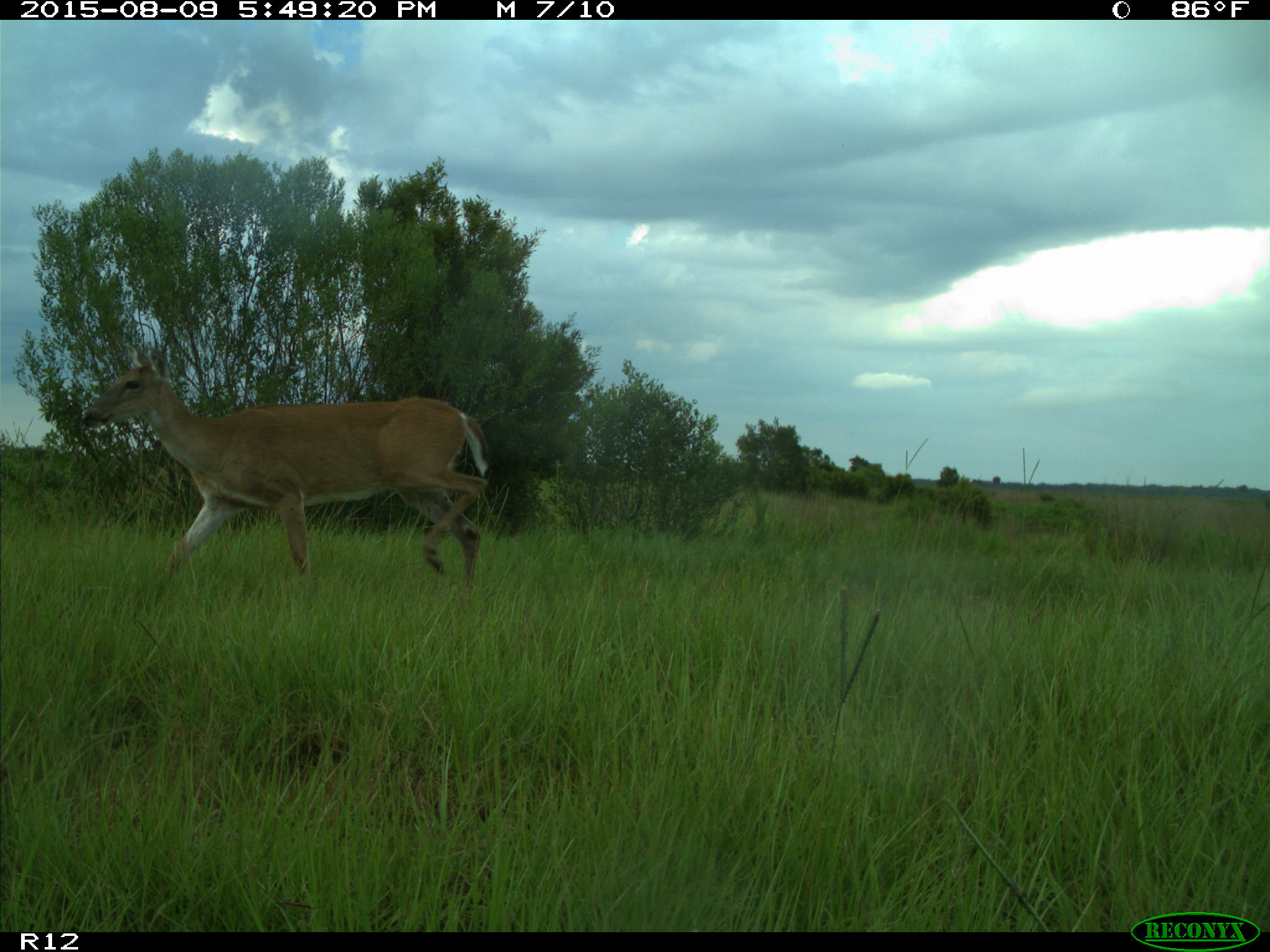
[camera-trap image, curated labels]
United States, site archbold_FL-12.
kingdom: Animalia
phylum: Chordata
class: Mammalia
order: Artiodactyla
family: Cervidae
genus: Odocoileus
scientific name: Odocoileus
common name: deer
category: unidentified deer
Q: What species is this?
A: Unidentified deer (deer) (Odocoileus).